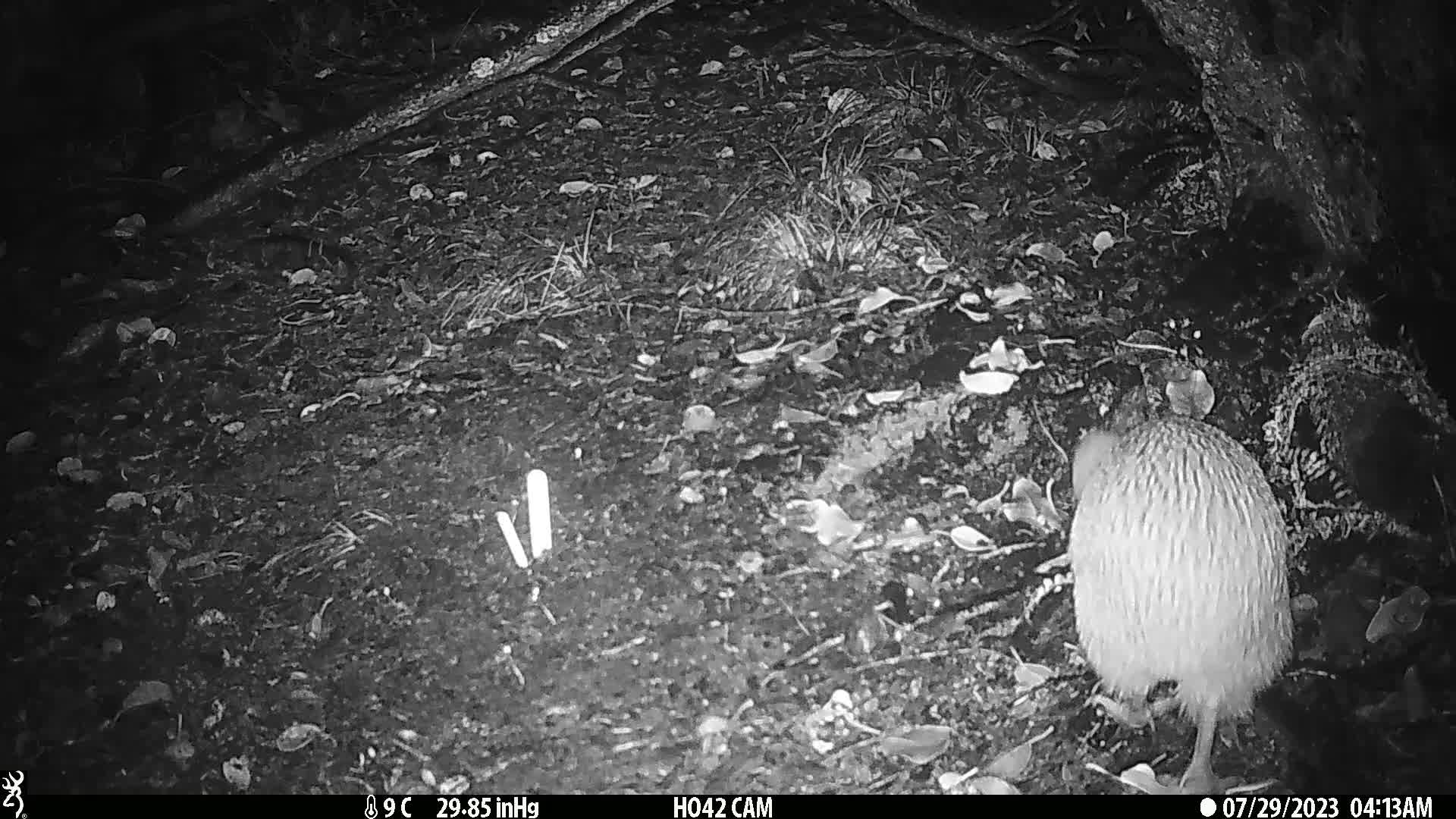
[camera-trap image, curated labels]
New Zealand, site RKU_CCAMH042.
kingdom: Animalia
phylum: Chordata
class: Aves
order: Apterygiformes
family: Apterygidae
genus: Apteryx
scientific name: Apteryx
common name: kiwi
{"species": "kiwi (Apteryx)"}